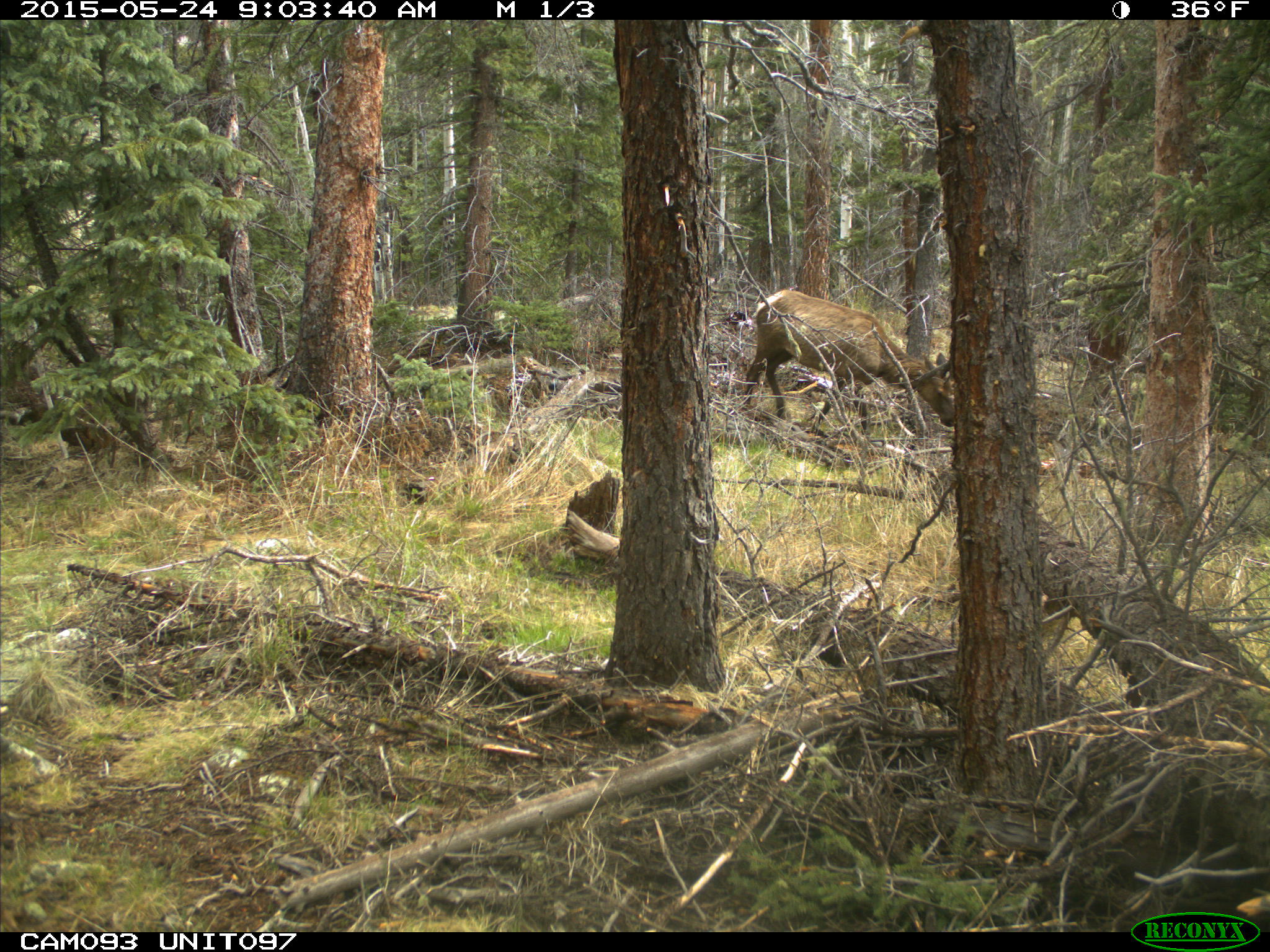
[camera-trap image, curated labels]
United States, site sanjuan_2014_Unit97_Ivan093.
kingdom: Animalia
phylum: Chordata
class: Mammalia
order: Artiodactyla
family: Cervidae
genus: Cervus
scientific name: Cervus elaphus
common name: red deer